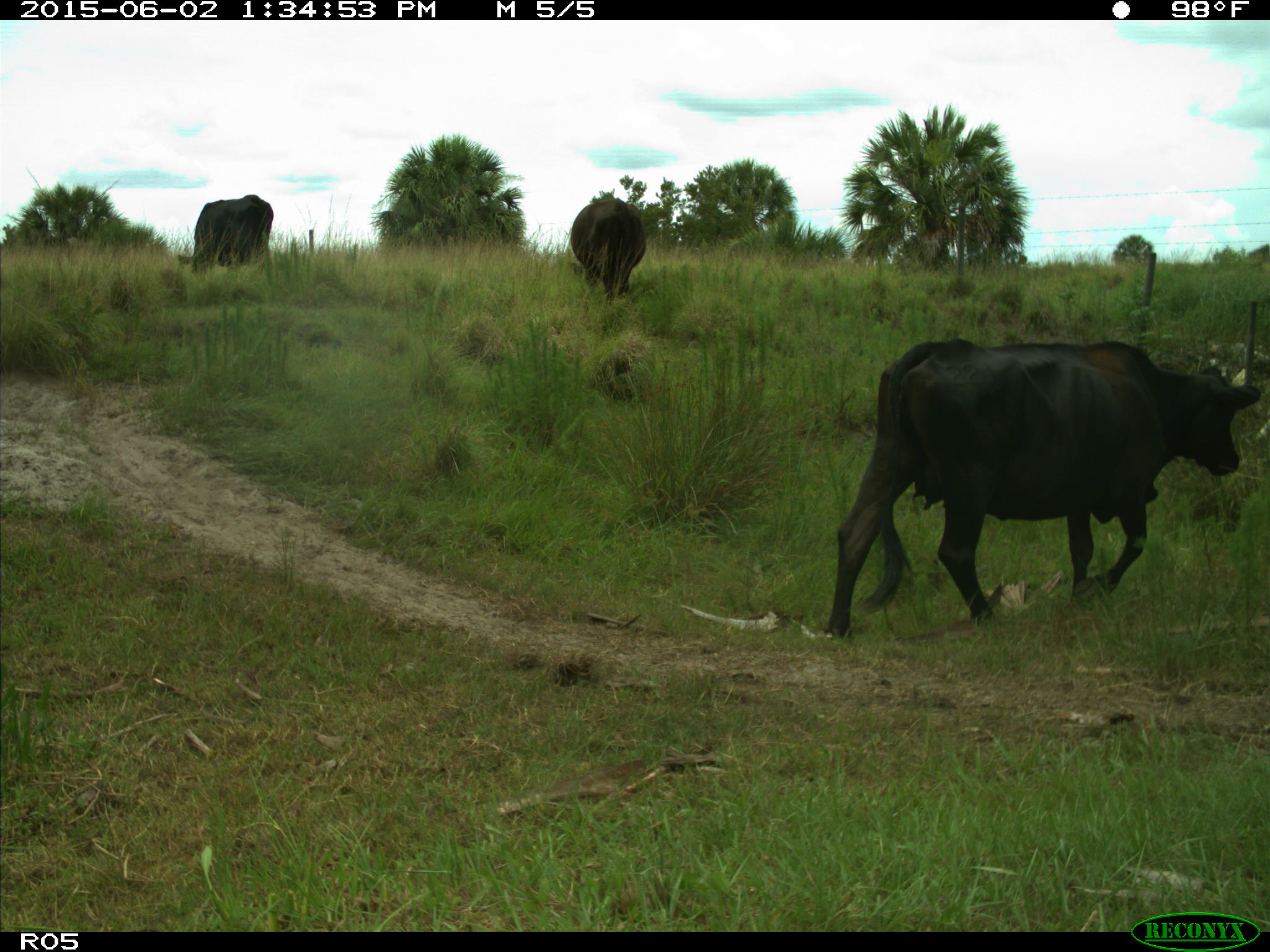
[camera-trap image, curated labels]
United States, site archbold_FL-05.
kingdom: Animalia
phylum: Chordata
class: Mammalia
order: Artiodactyla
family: Bovidae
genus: Bos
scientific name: Bos taurus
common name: domestic cow